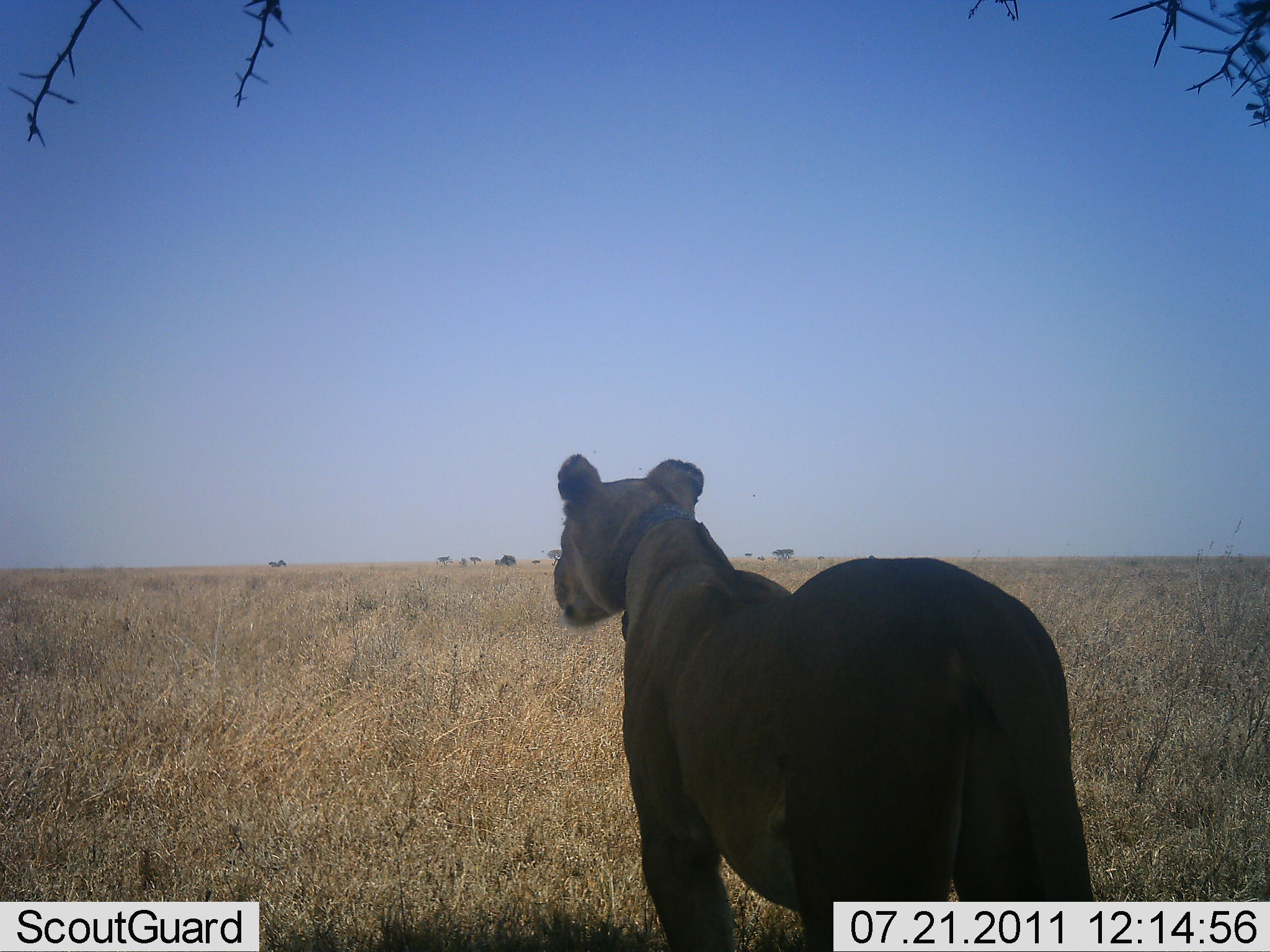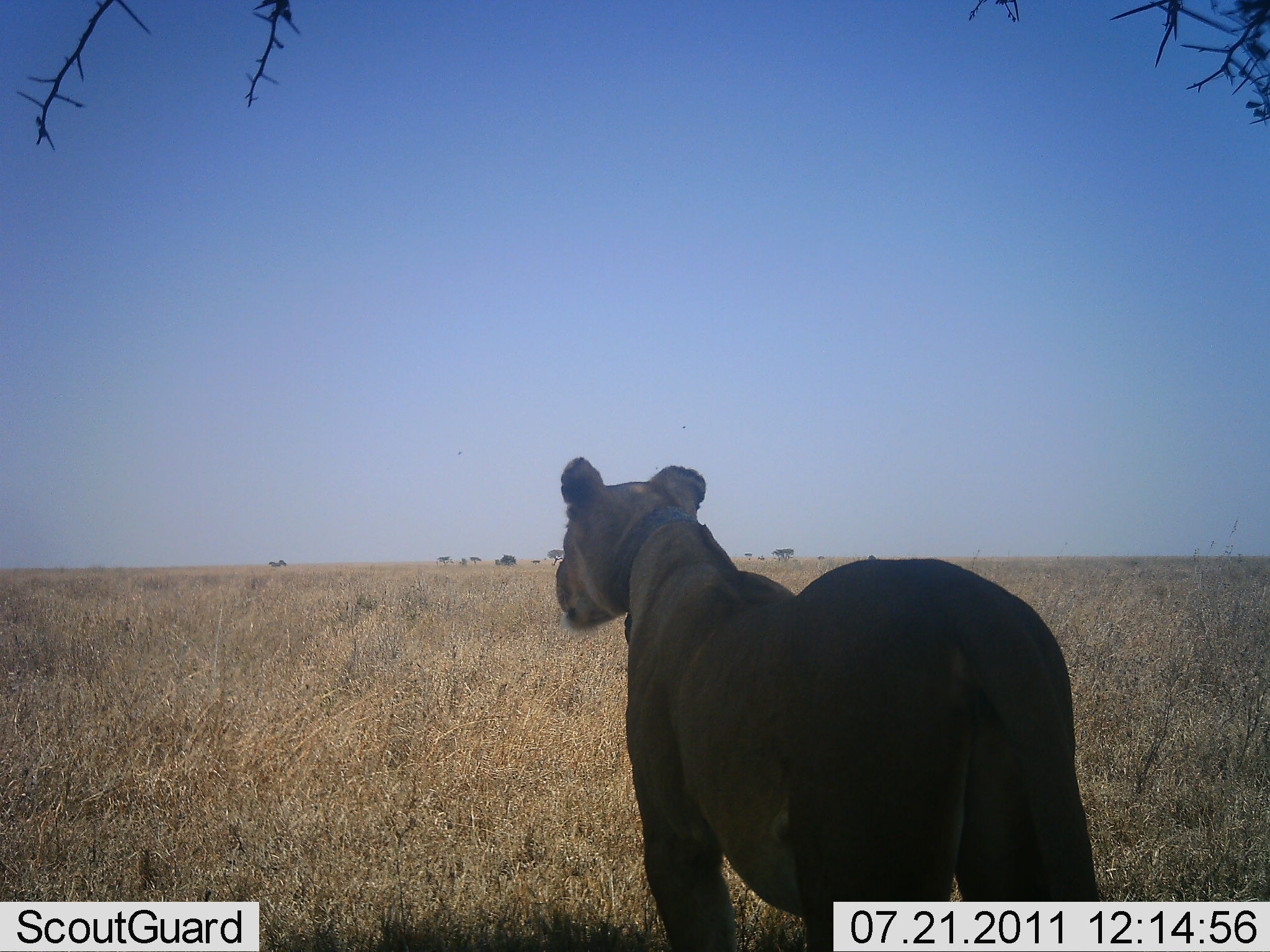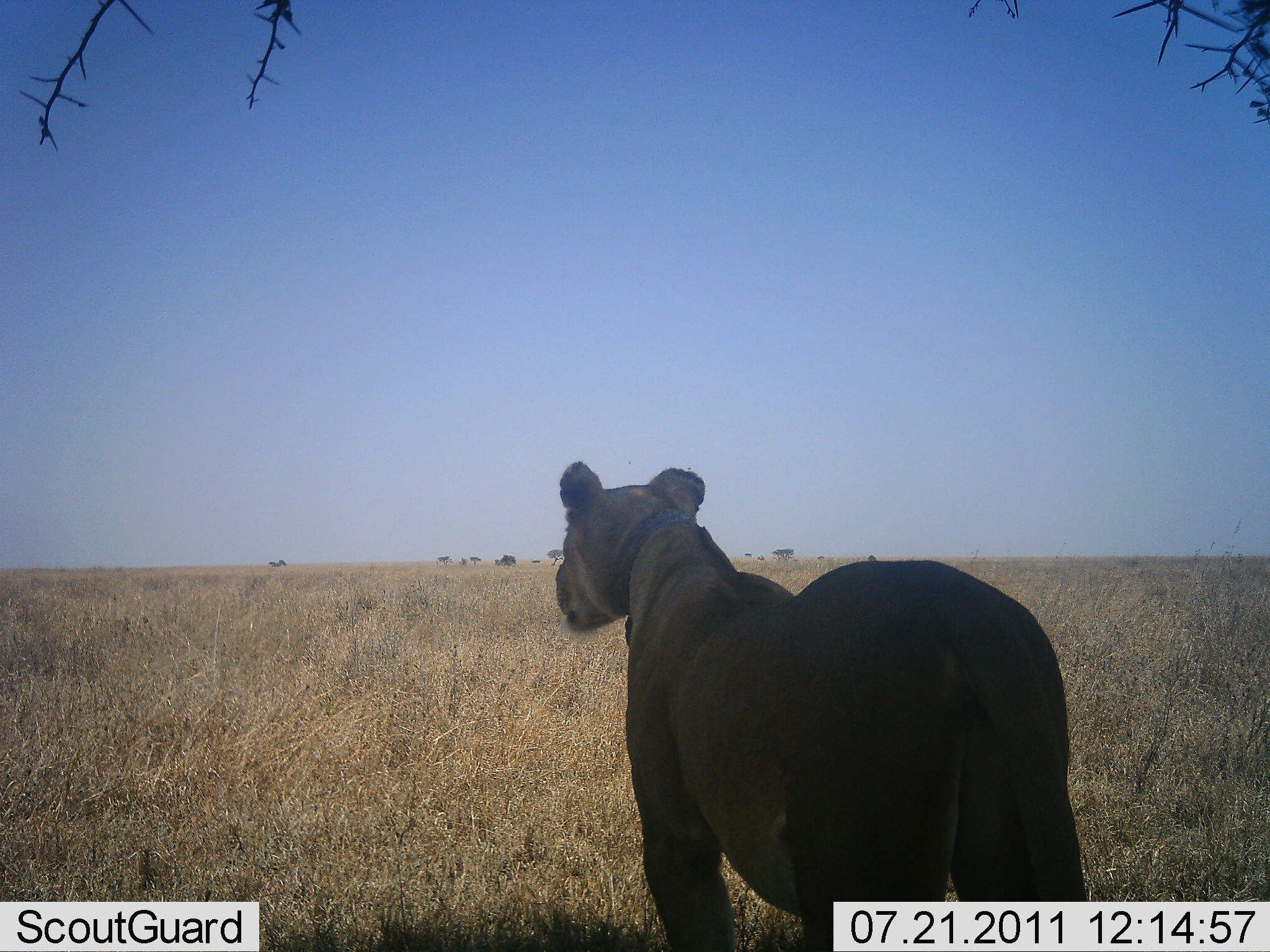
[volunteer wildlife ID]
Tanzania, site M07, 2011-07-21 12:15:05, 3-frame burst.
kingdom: Animalia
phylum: Chordata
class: Mammalia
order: Carnivora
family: Felidae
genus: Panthera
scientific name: Panthera leo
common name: lion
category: lionfemale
Lionfemale (lion) (Panthera leo), count 1. Behavior (volunteer vote fractions): standing 100%, resting 0%, moving 0%, interacting 0%. Young present (vote fraction): 0%. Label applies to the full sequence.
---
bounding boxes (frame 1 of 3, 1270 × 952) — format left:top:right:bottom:
animal: 553:454:1095:952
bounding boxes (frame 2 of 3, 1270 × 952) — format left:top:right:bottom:
animal: 555:456:1100:952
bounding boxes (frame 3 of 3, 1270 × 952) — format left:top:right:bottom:
animal: 555:459:1088:952